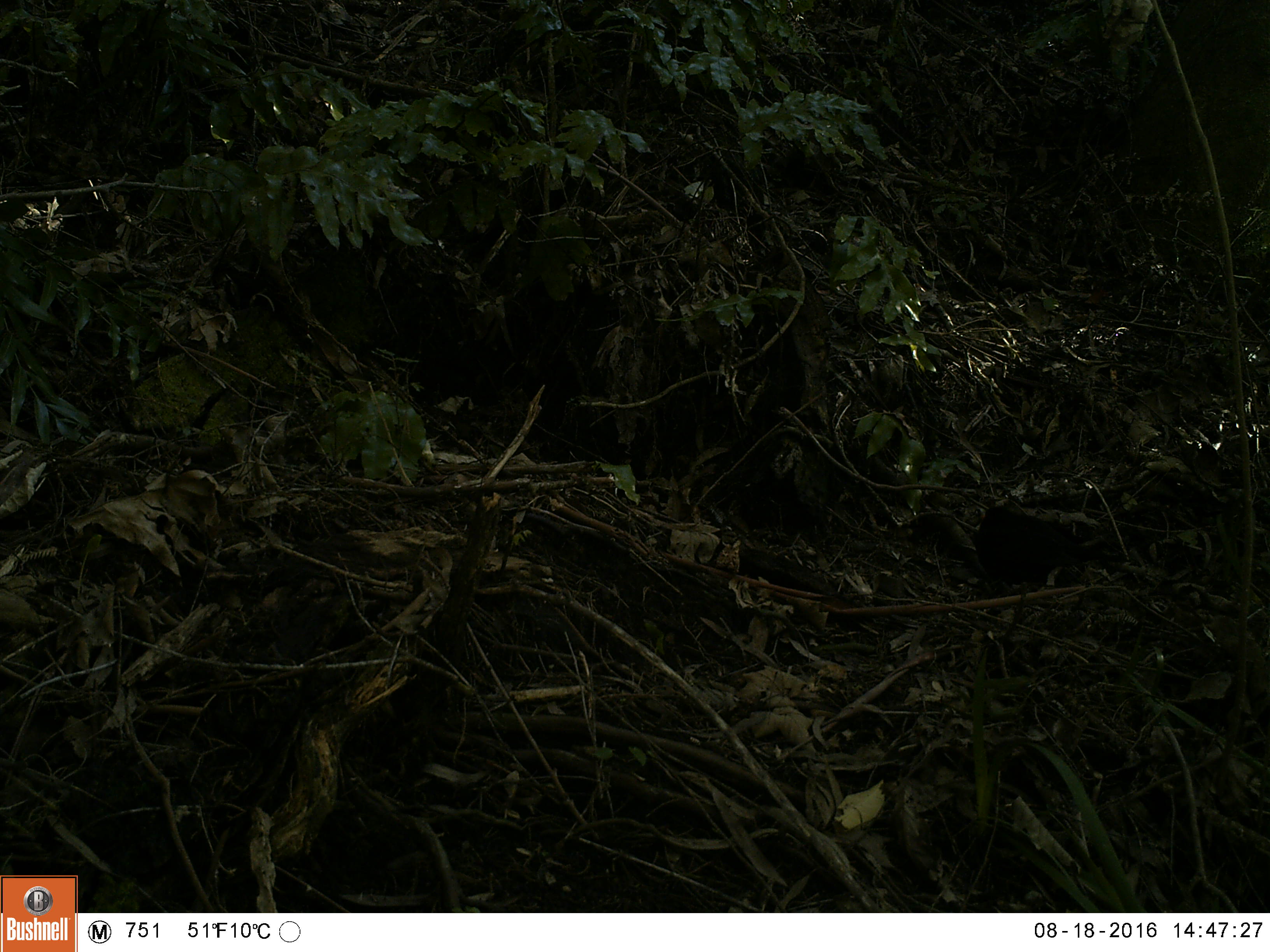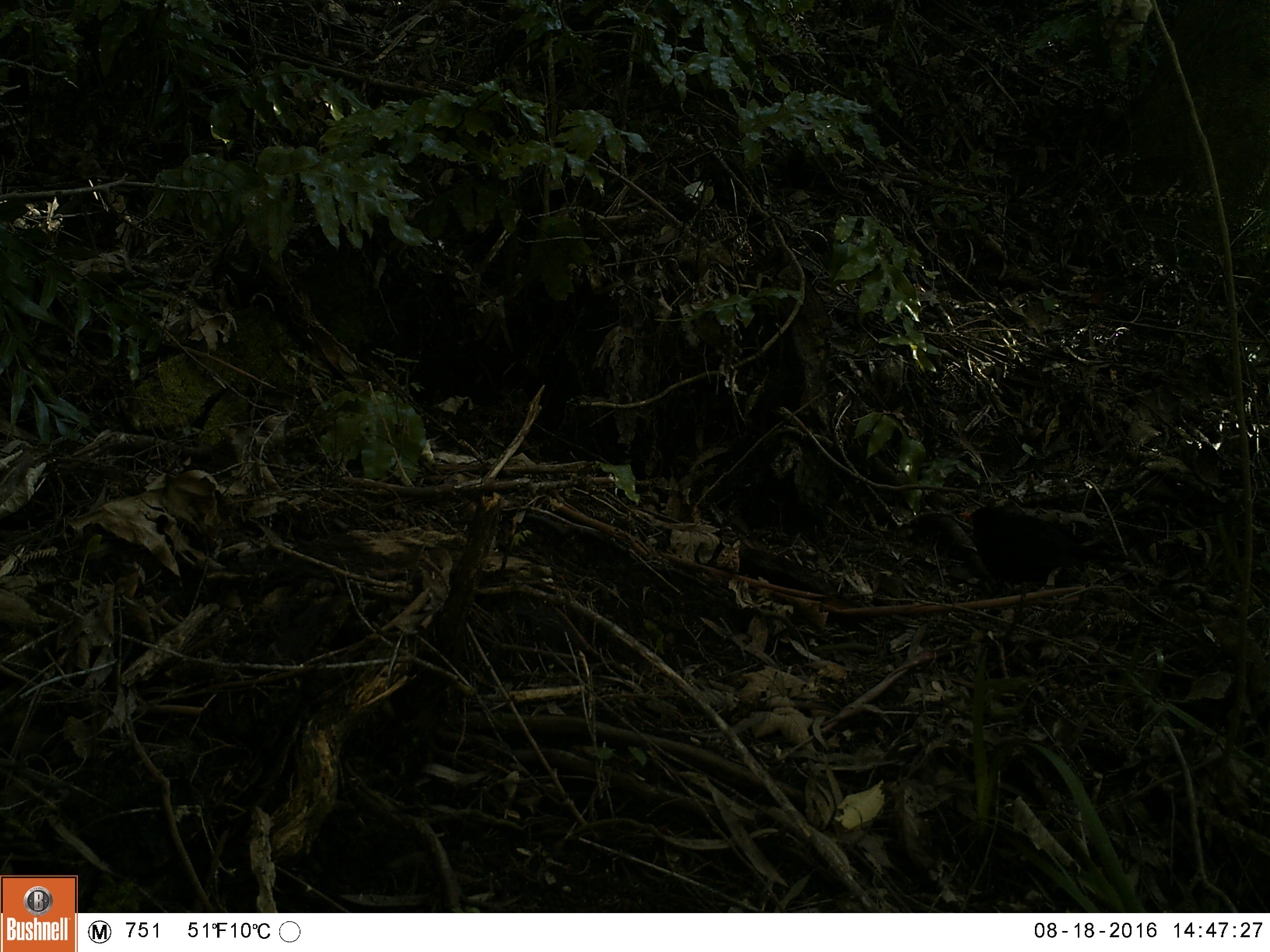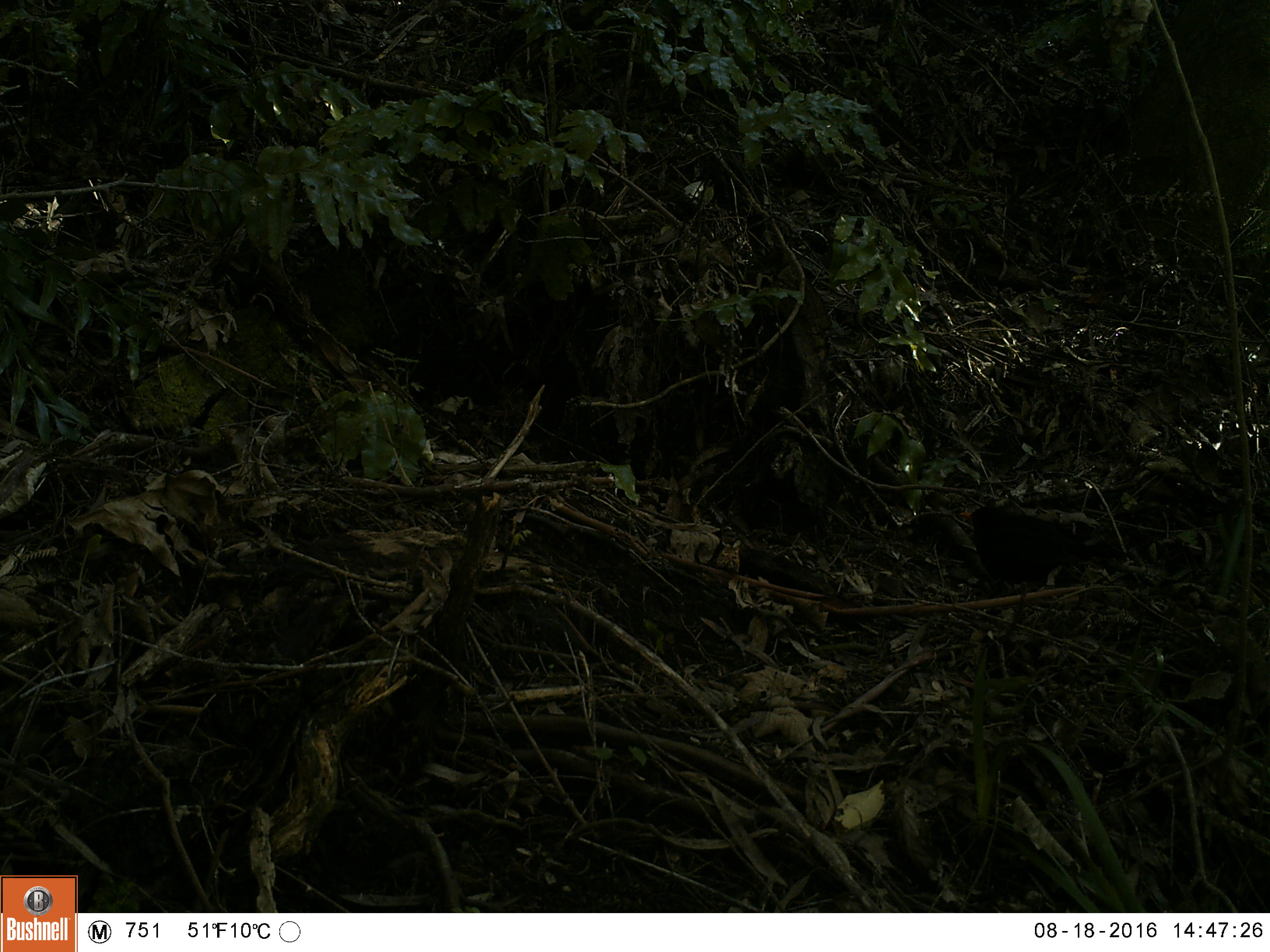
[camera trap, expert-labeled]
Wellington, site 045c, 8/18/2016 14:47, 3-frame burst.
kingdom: Animalia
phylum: Chordata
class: Aves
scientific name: Aves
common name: bird